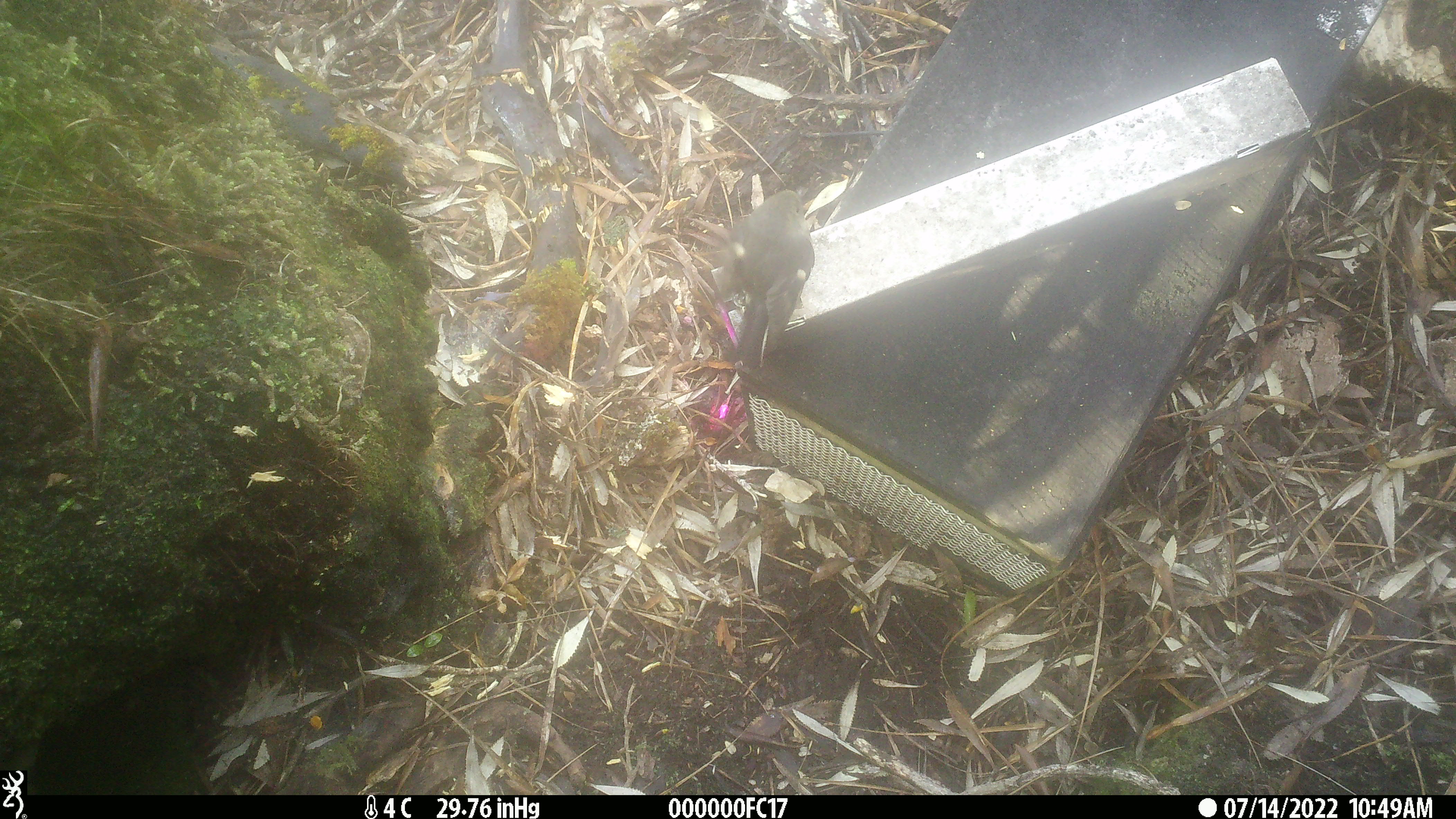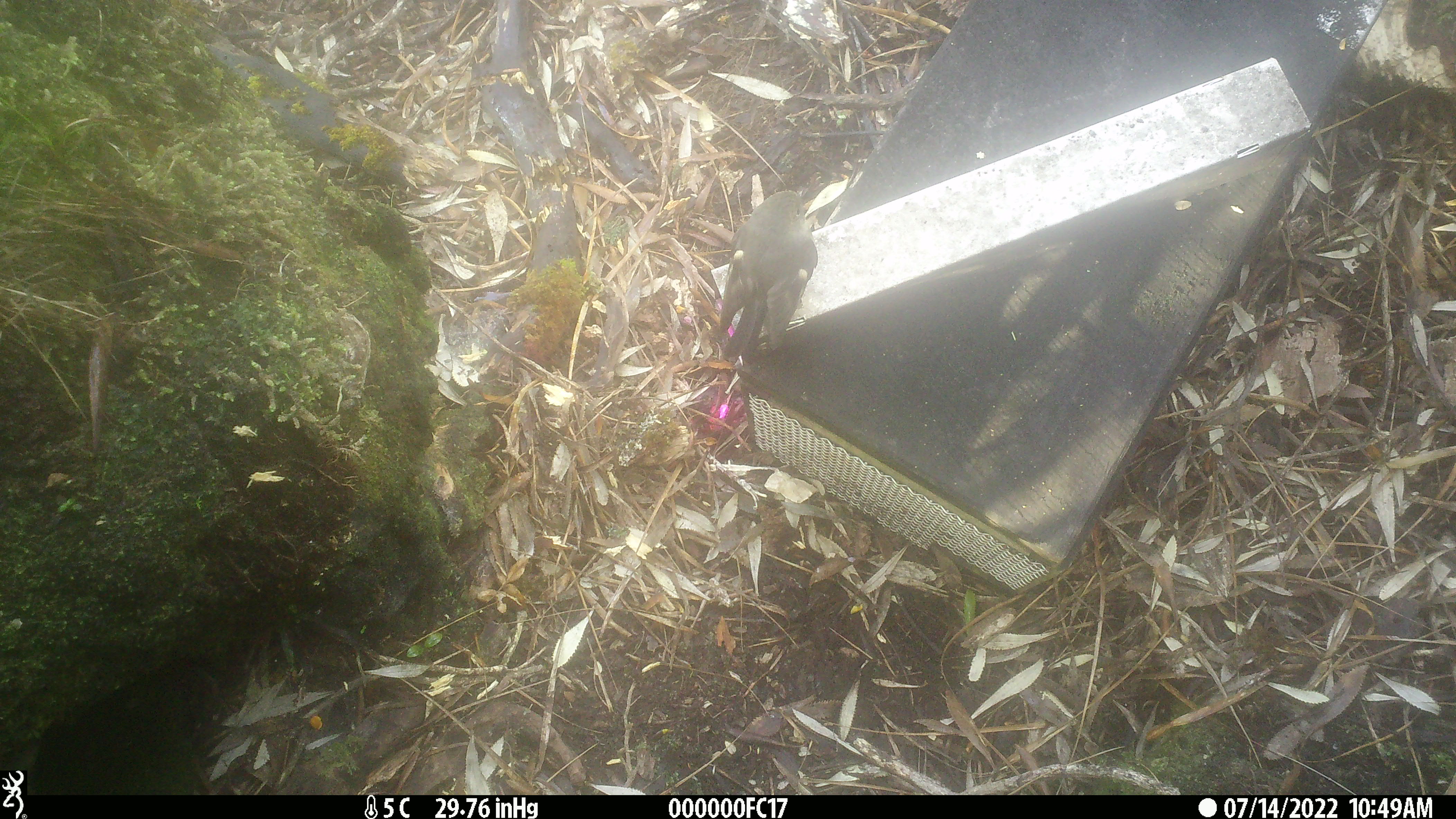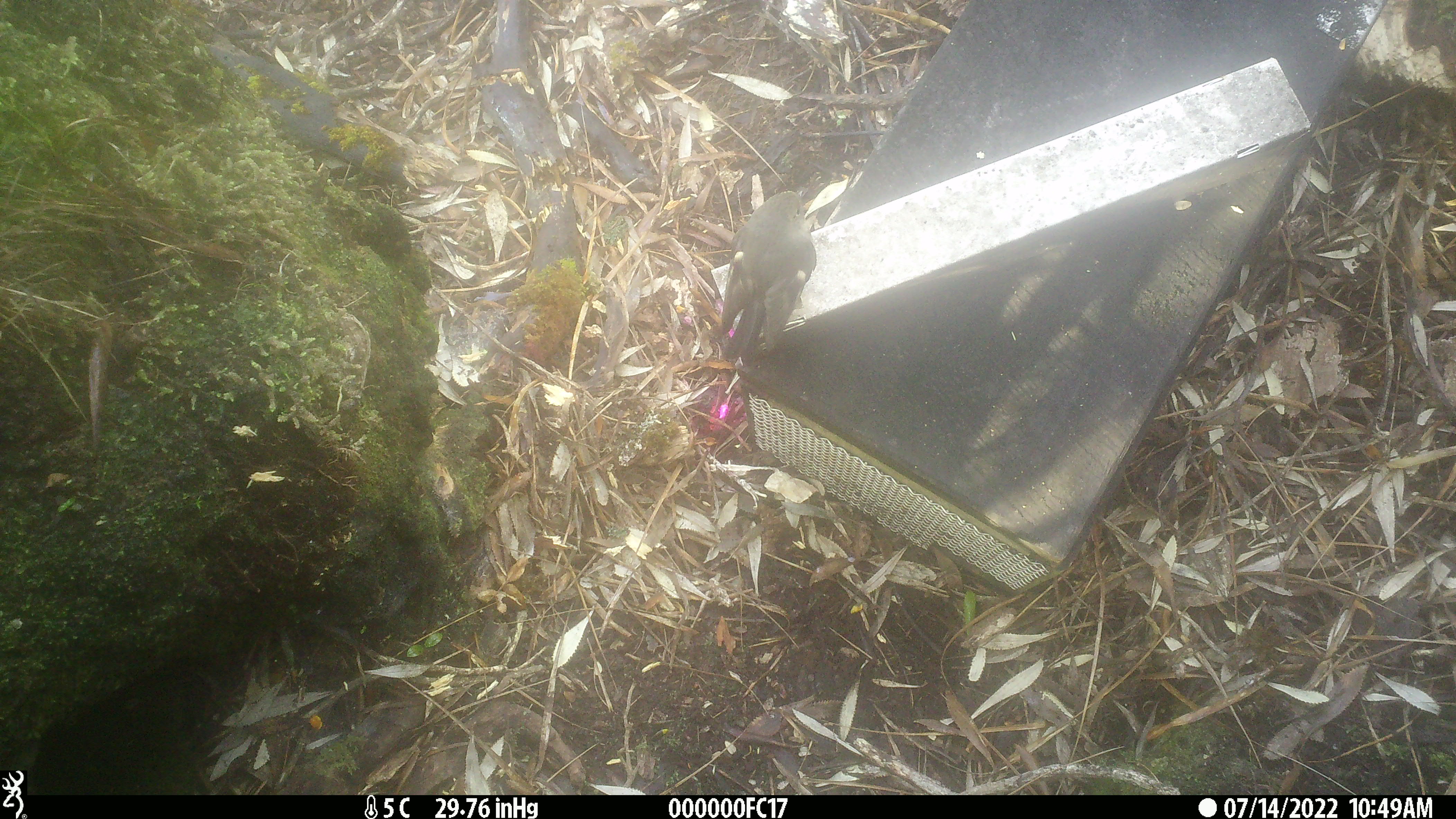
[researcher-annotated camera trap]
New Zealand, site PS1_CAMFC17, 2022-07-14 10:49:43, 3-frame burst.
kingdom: Animalia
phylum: Chordata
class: Aves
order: Passeriformes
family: Petroicidae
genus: Petroica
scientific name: Petroica macrocephala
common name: tomtit